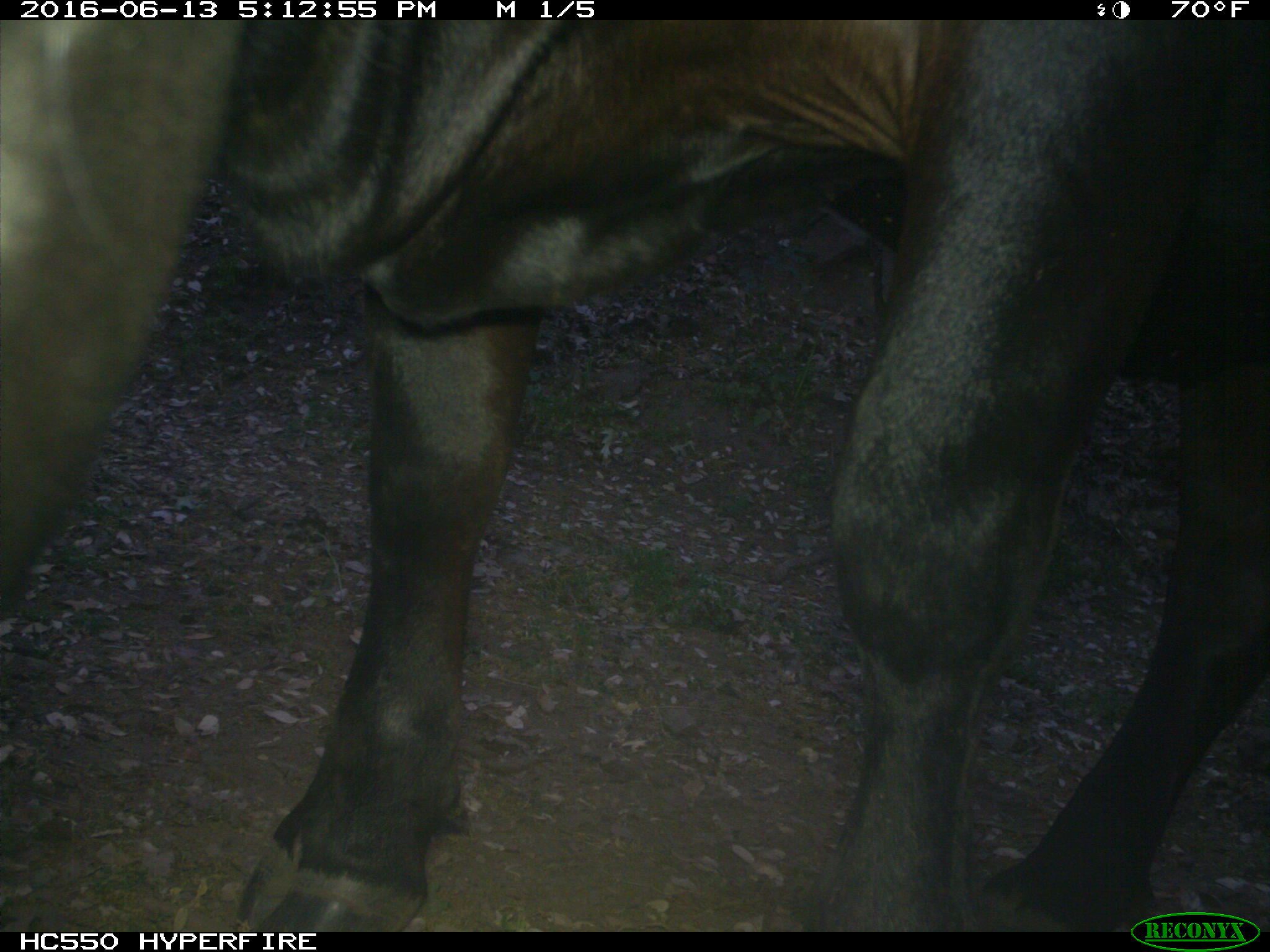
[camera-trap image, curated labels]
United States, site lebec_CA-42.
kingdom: Animalia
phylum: Chordata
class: Mammalia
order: Artiodactyla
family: Bovidae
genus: Bos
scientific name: Bos taurus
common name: domestic cow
Bos taurus (domestic cow).